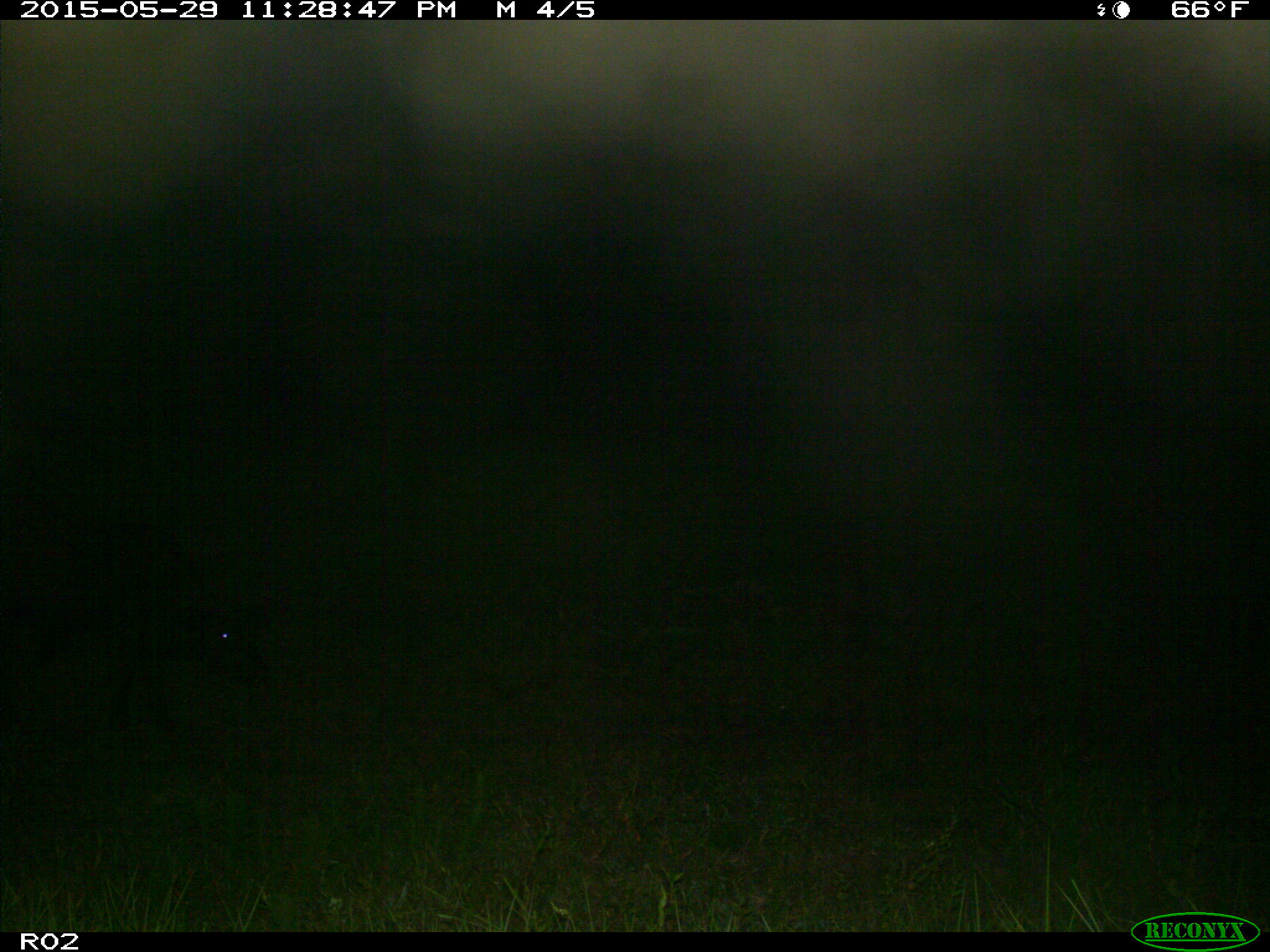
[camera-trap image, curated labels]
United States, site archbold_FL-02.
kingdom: Animalia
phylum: Chordata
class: Mammalia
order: Artiodactyla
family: Bovidae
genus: Bos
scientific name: Bos taurus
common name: domestic cow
Bos taurus (domestic cow).